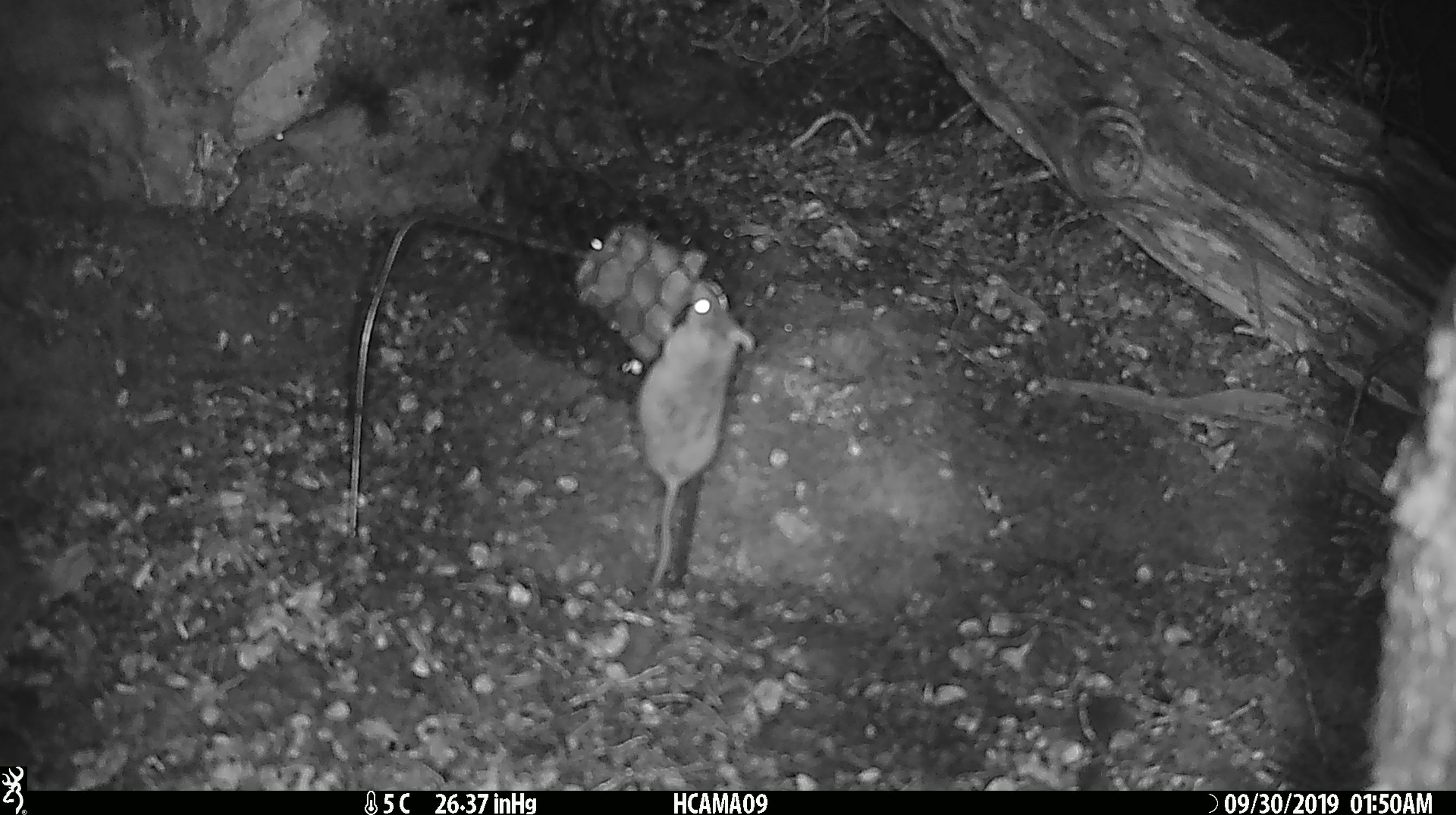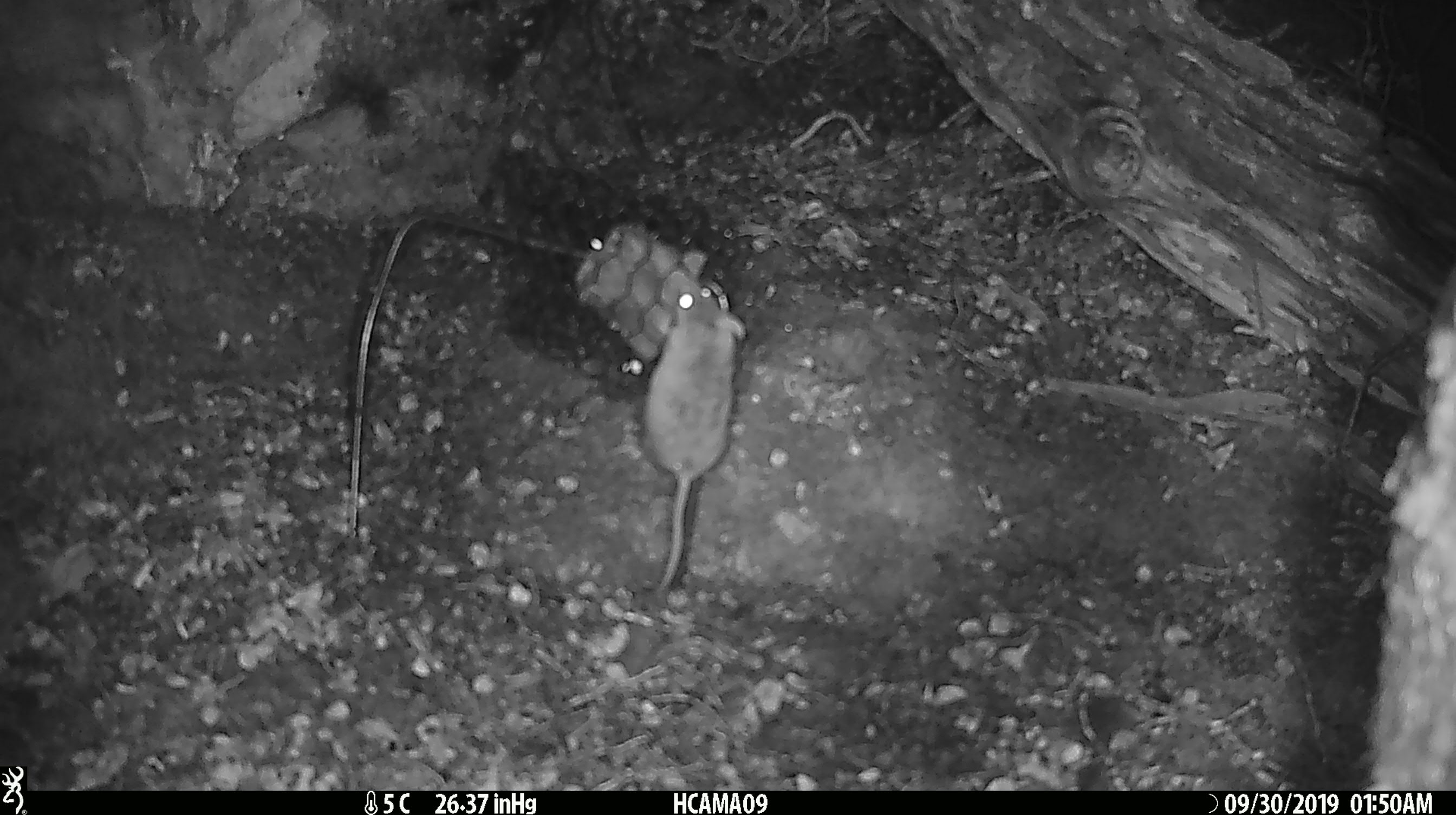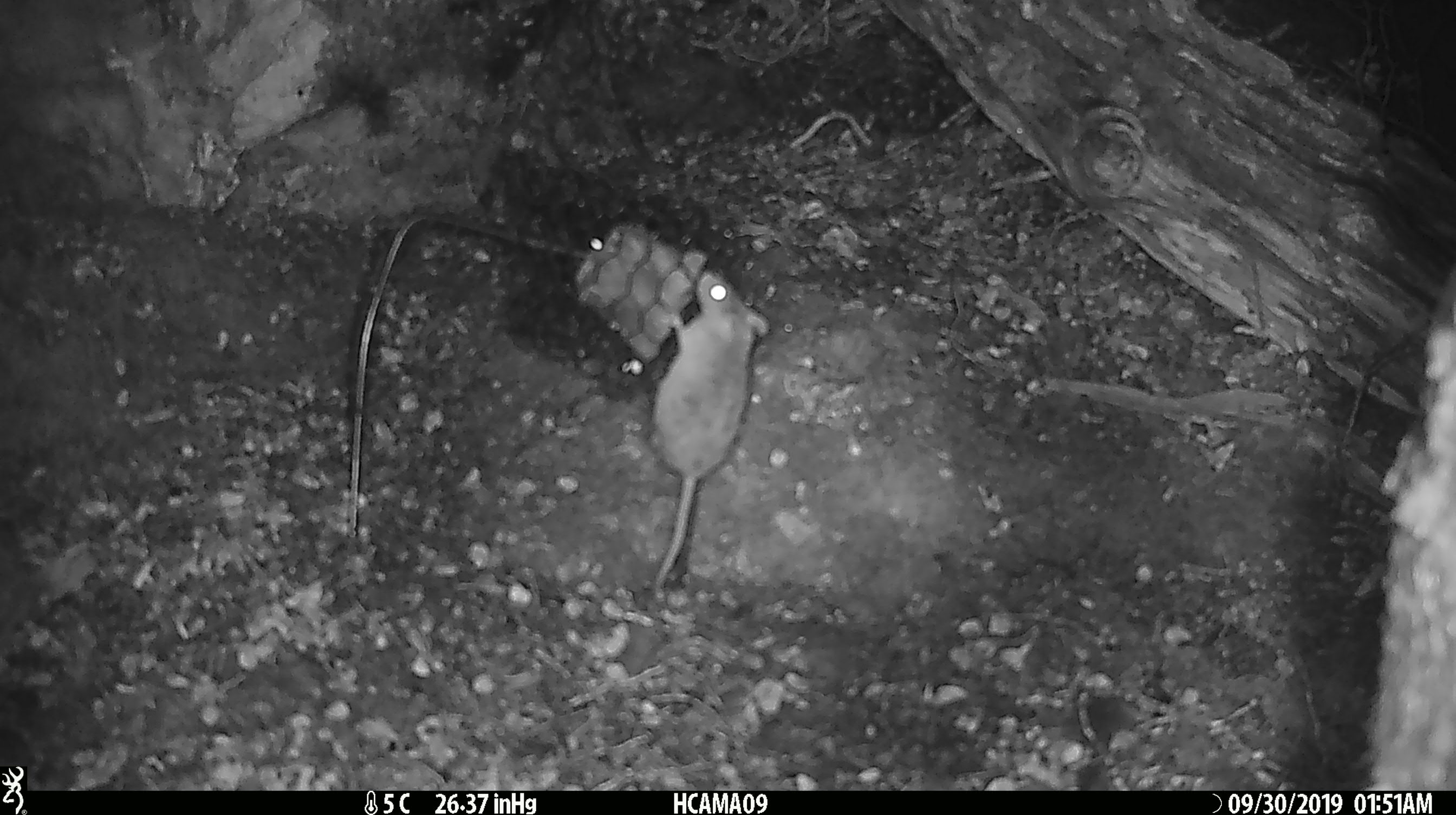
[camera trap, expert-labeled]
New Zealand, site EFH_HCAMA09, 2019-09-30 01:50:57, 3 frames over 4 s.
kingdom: Animalia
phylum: Chordata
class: Mammalia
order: Rodentia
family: Muridae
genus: Mus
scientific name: Mus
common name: mouse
Mouse (Mus).